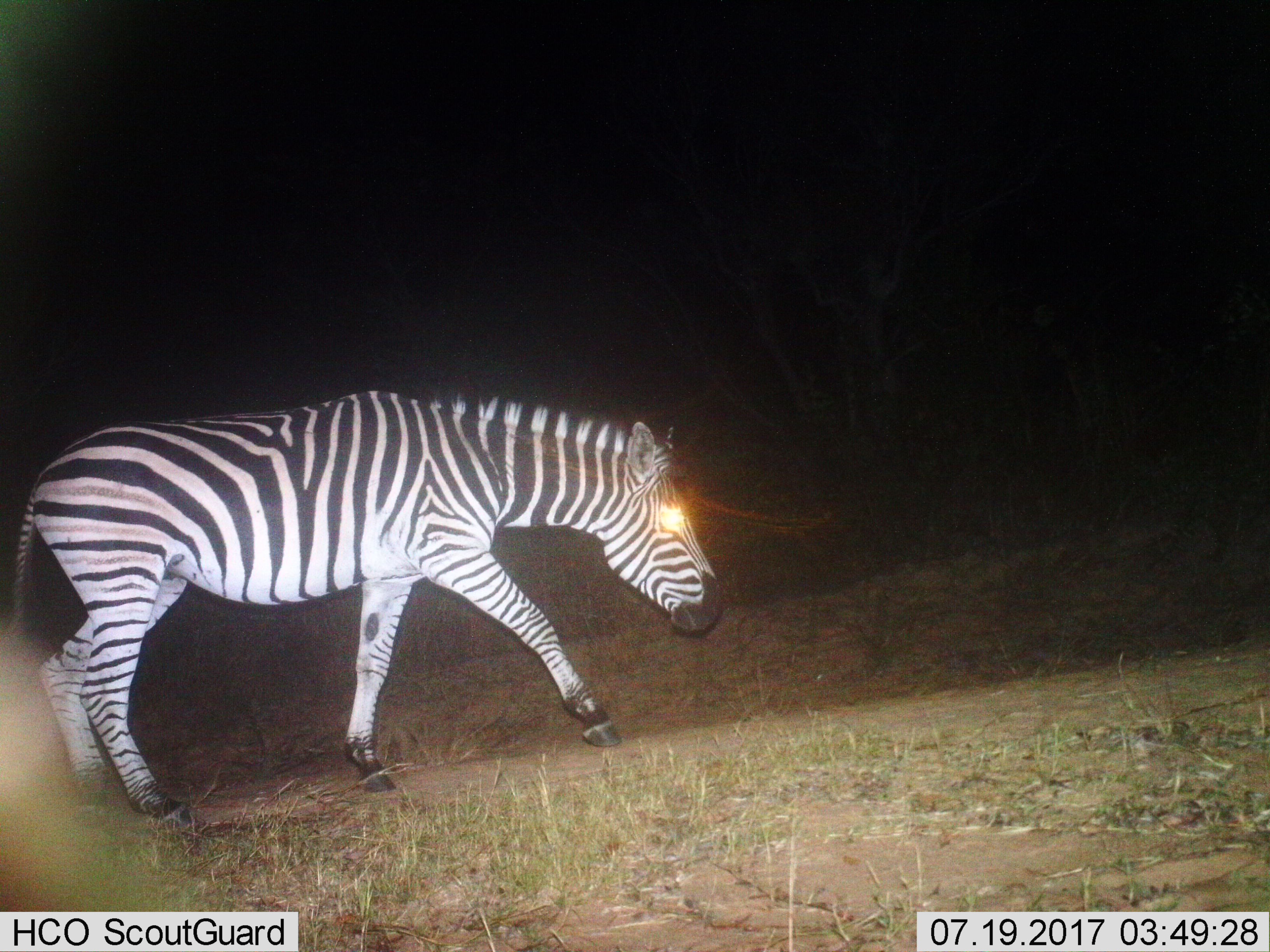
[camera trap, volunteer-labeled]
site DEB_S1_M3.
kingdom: Animalia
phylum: Chordata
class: Mammalia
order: Perissodactyla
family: Equidae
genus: Equus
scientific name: Equus quagga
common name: plains zebra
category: zebraplains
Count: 1.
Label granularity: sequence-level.